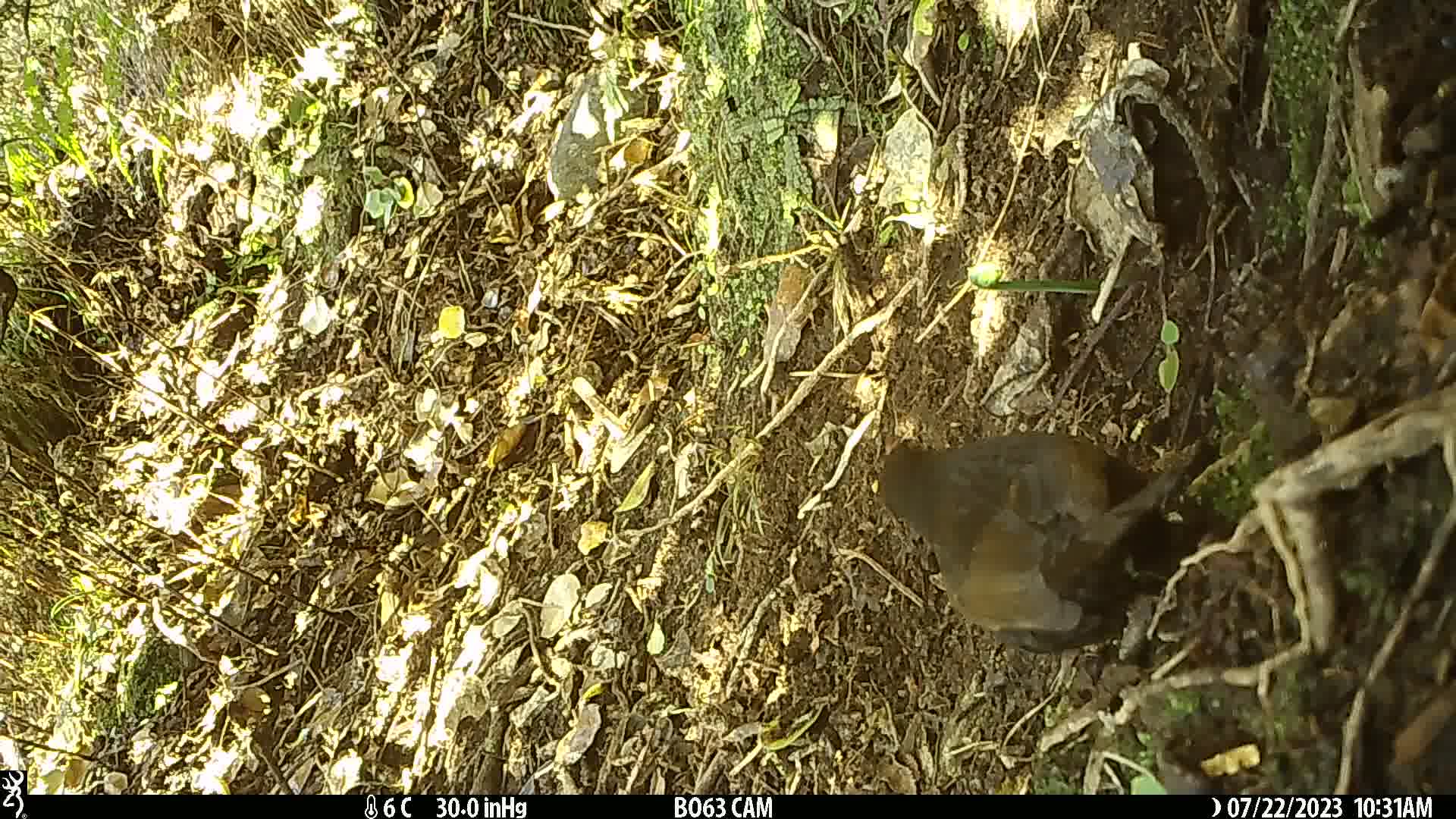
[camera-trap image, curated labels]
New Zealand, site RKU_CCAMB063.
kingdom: Animalia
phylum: Chordata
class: Aves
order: Passeriformes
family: Turdidae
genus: Turdus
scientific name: Turdus merula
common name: eurasian blackbird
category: blackbird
Blackbird (eurasian blackbird) (Turdus merula).